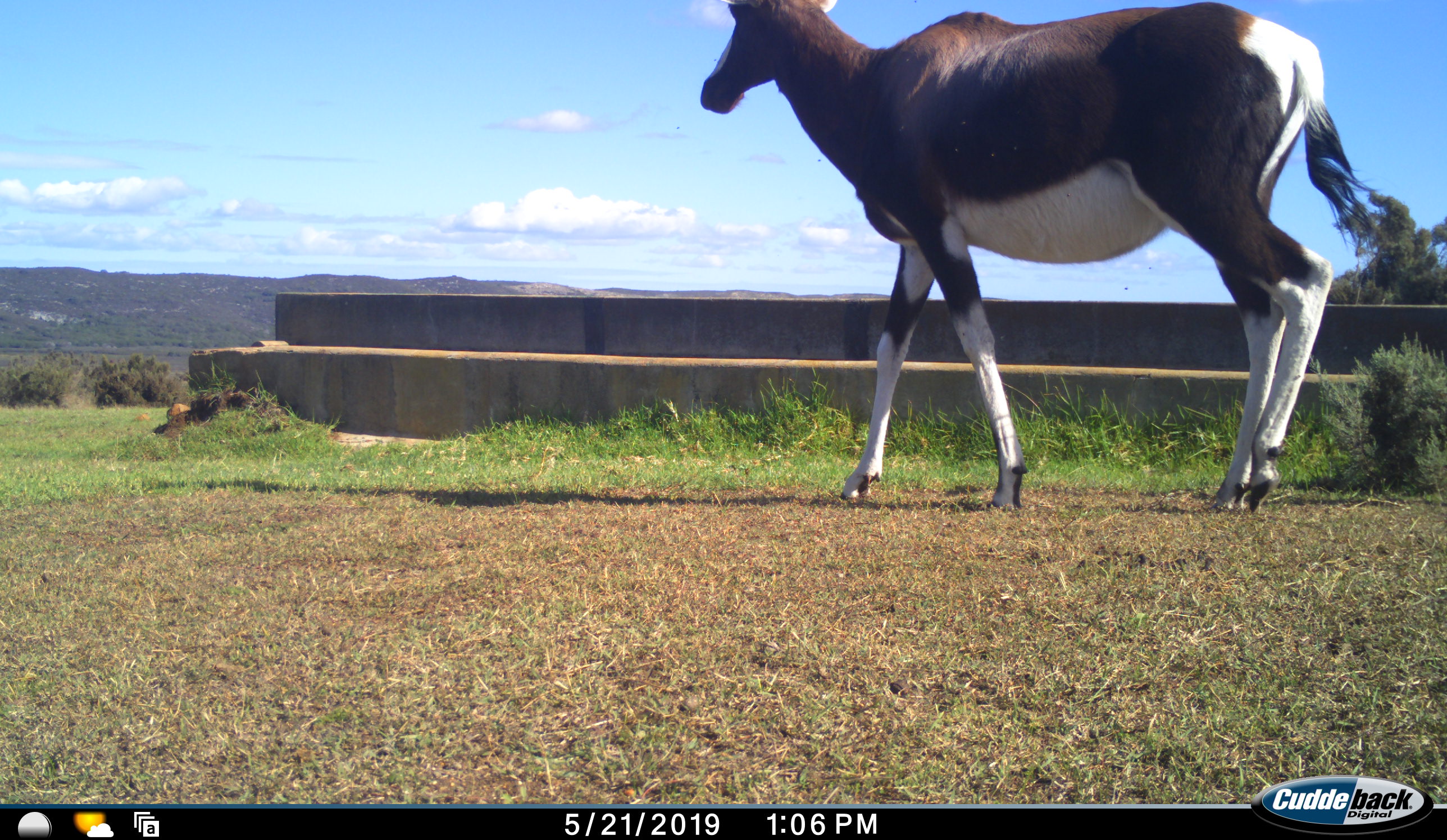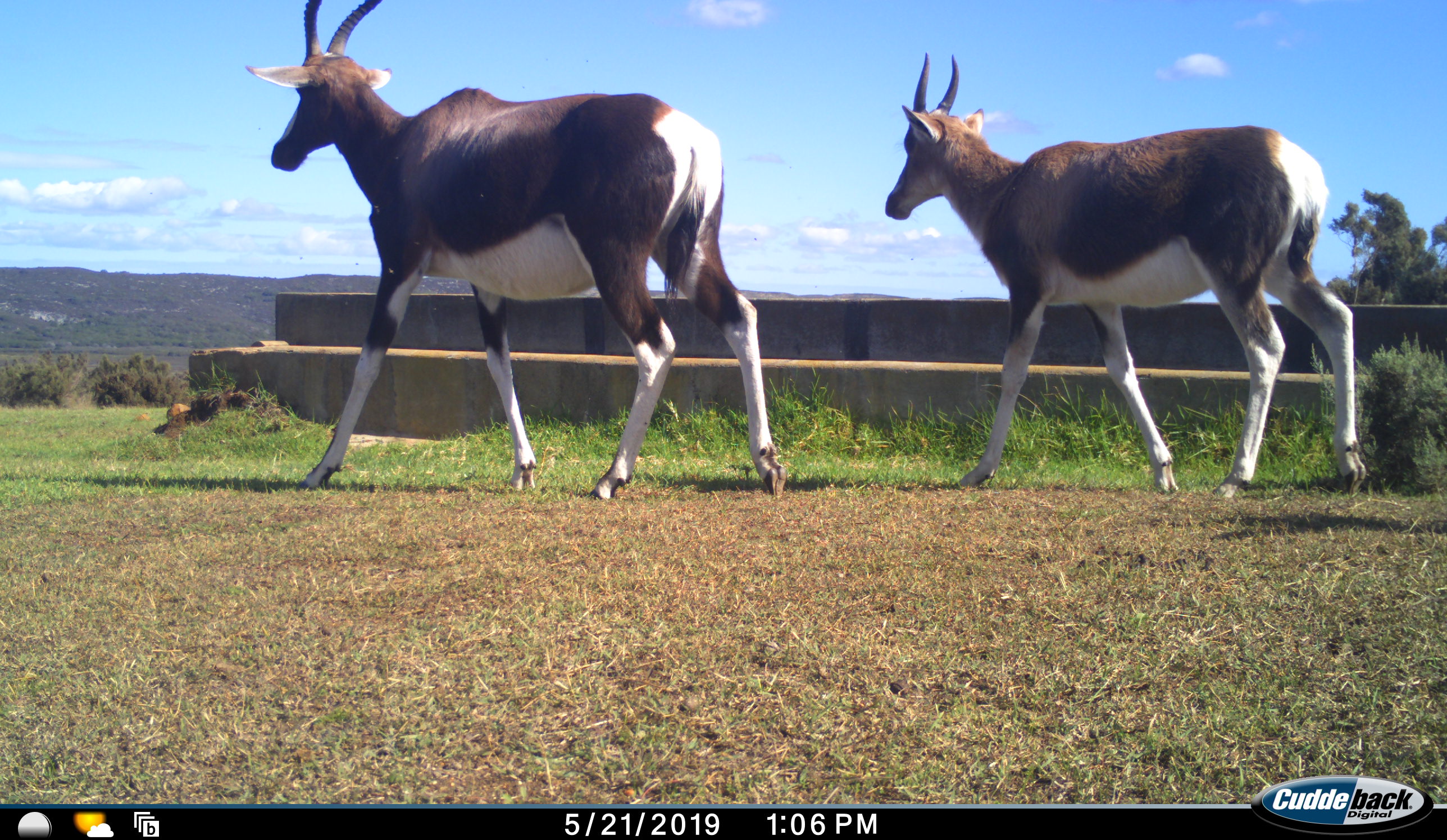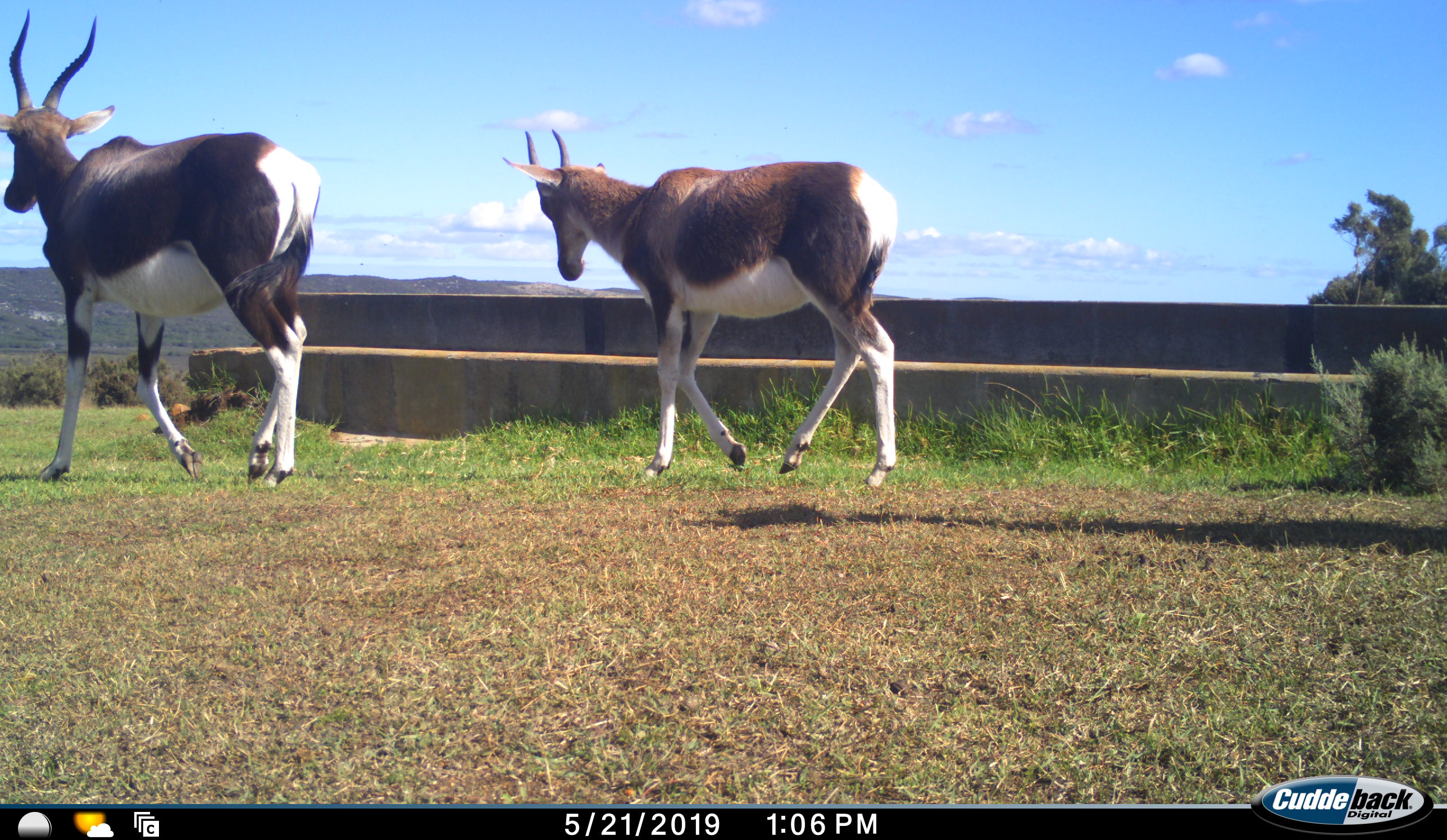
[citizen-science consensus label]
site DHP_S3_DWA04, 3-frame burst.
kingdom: Animalia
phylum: Chordata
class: Mammalia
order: Artiodactyla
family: Bovidae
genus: Damaliscus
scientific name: Damaliscus pygargus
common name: bontebok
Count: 2.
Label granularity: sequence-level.